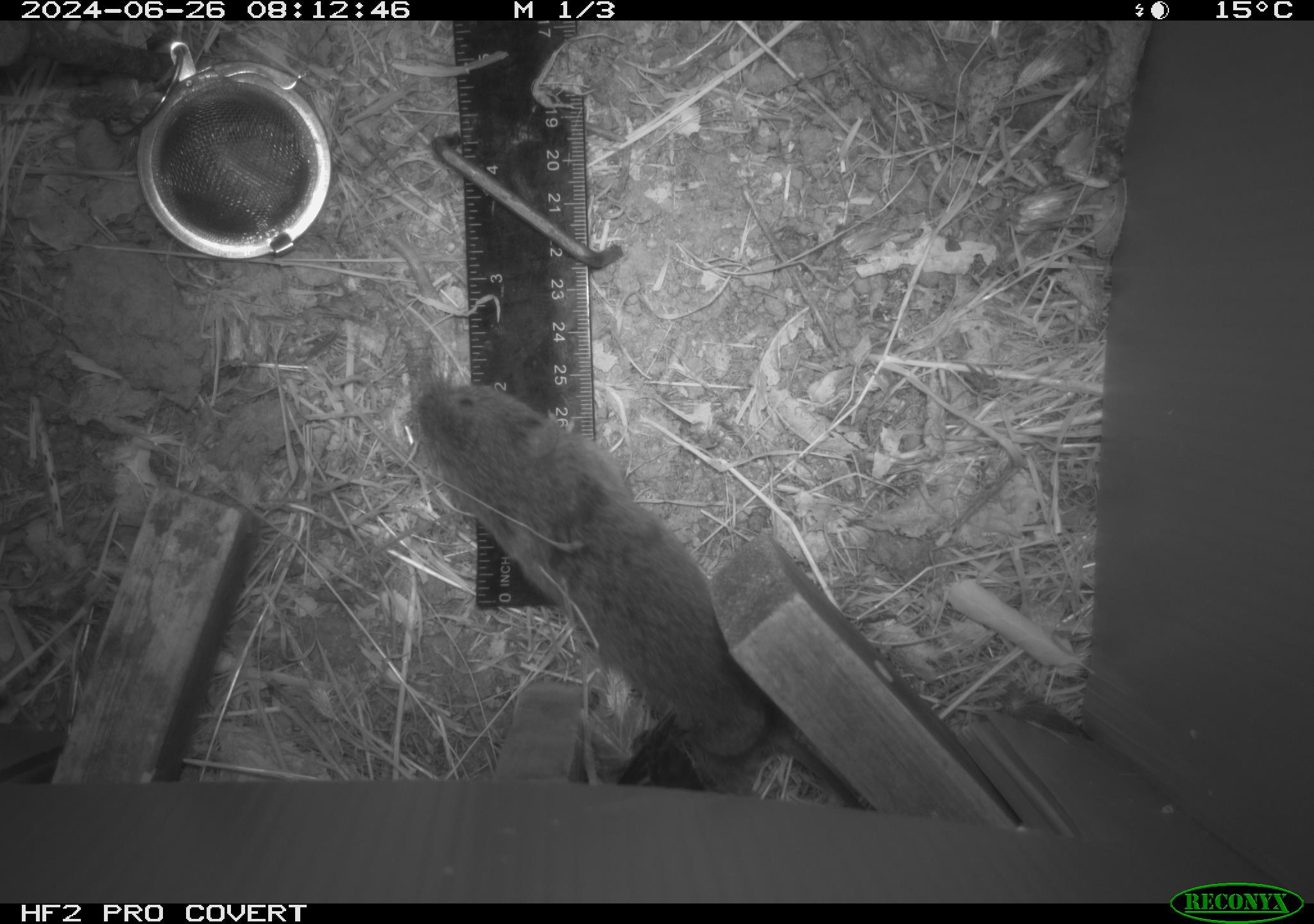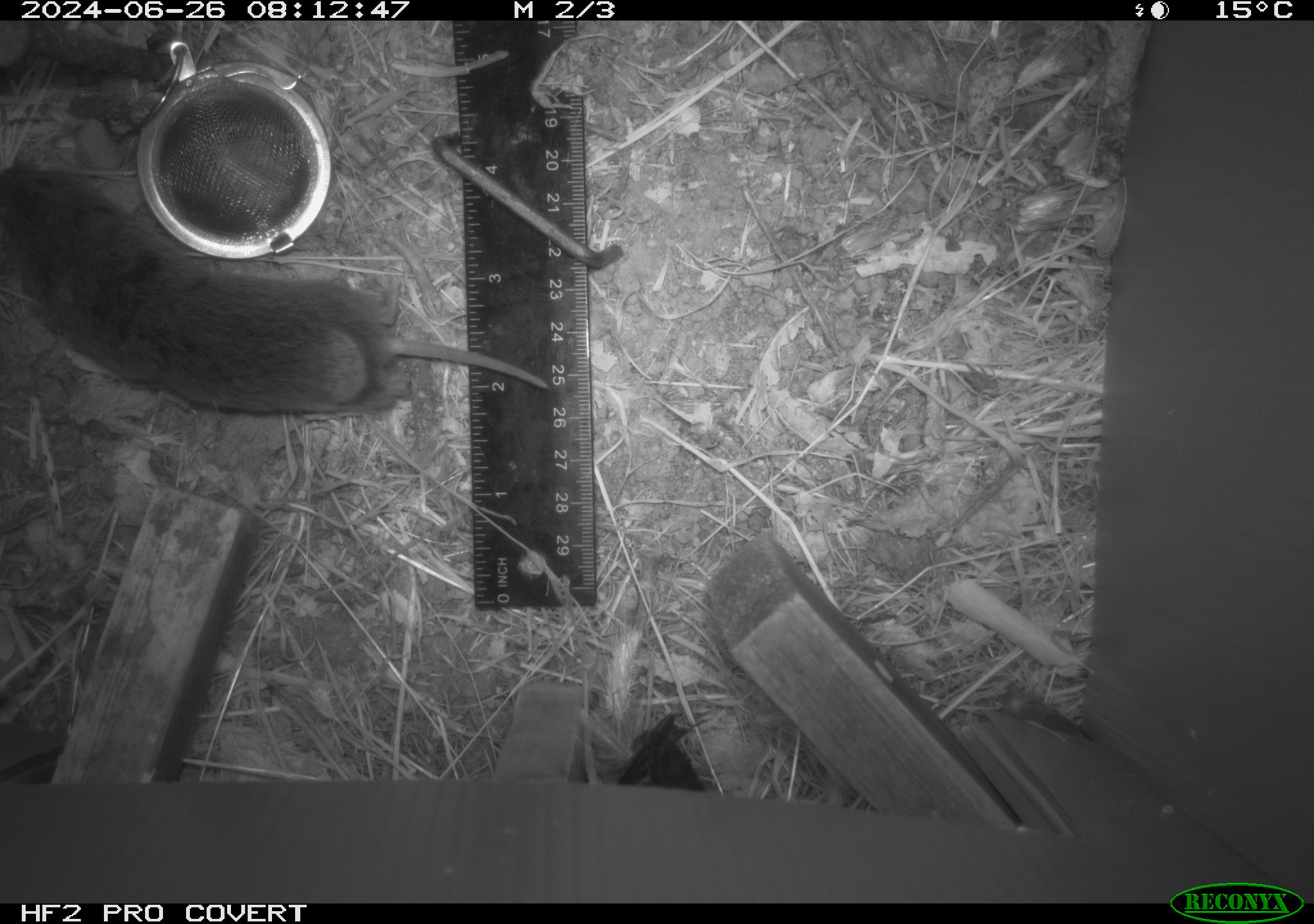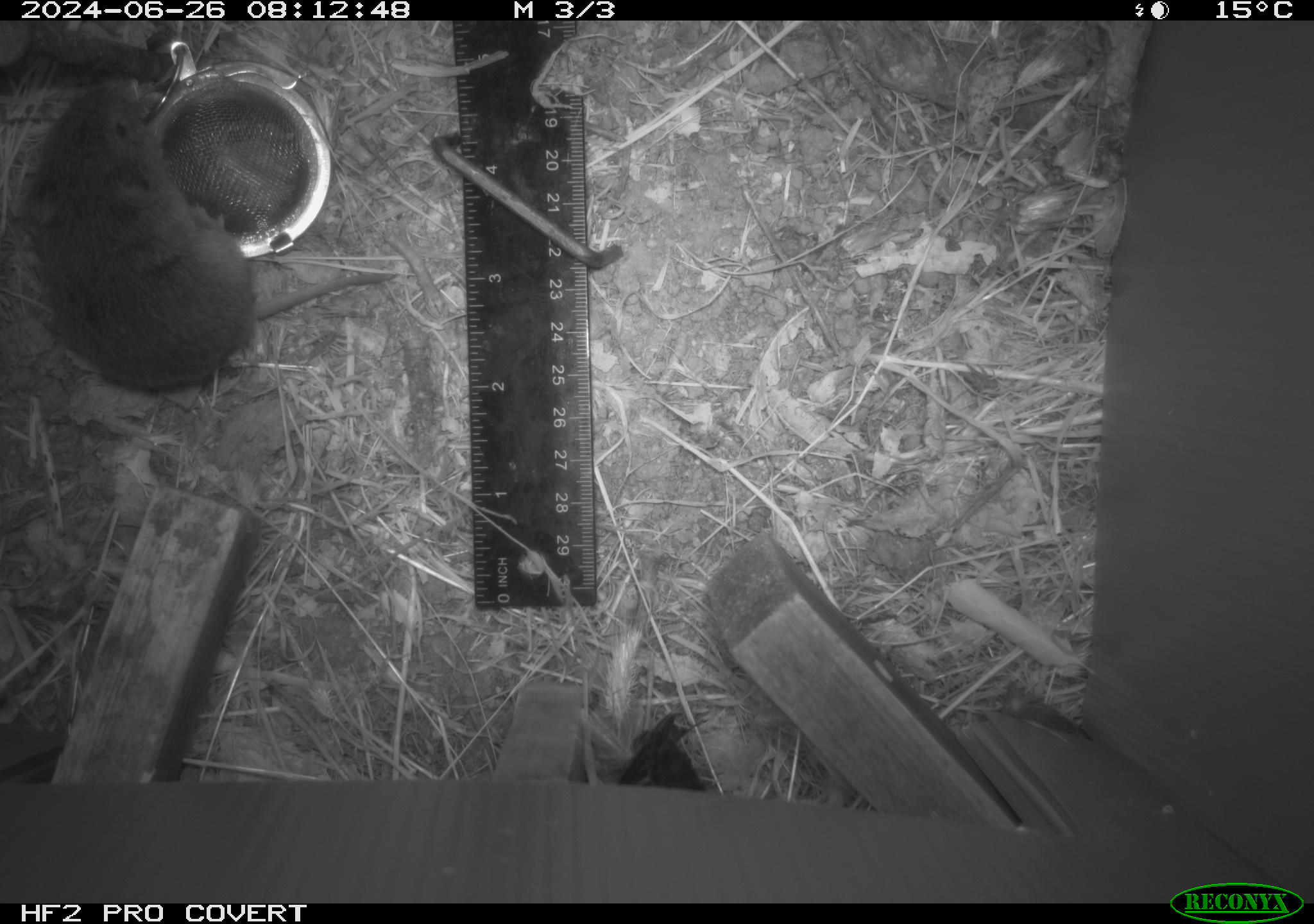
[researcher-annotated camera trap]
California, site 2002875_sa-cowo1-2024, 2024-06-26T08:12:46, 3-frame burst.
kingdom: Animalia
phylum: Chordata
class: Mammalia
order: Rodentia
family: Cricetidae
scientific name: Arvicolinae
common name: voles, lemmings, and muskrats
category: arvicolinae subfamily